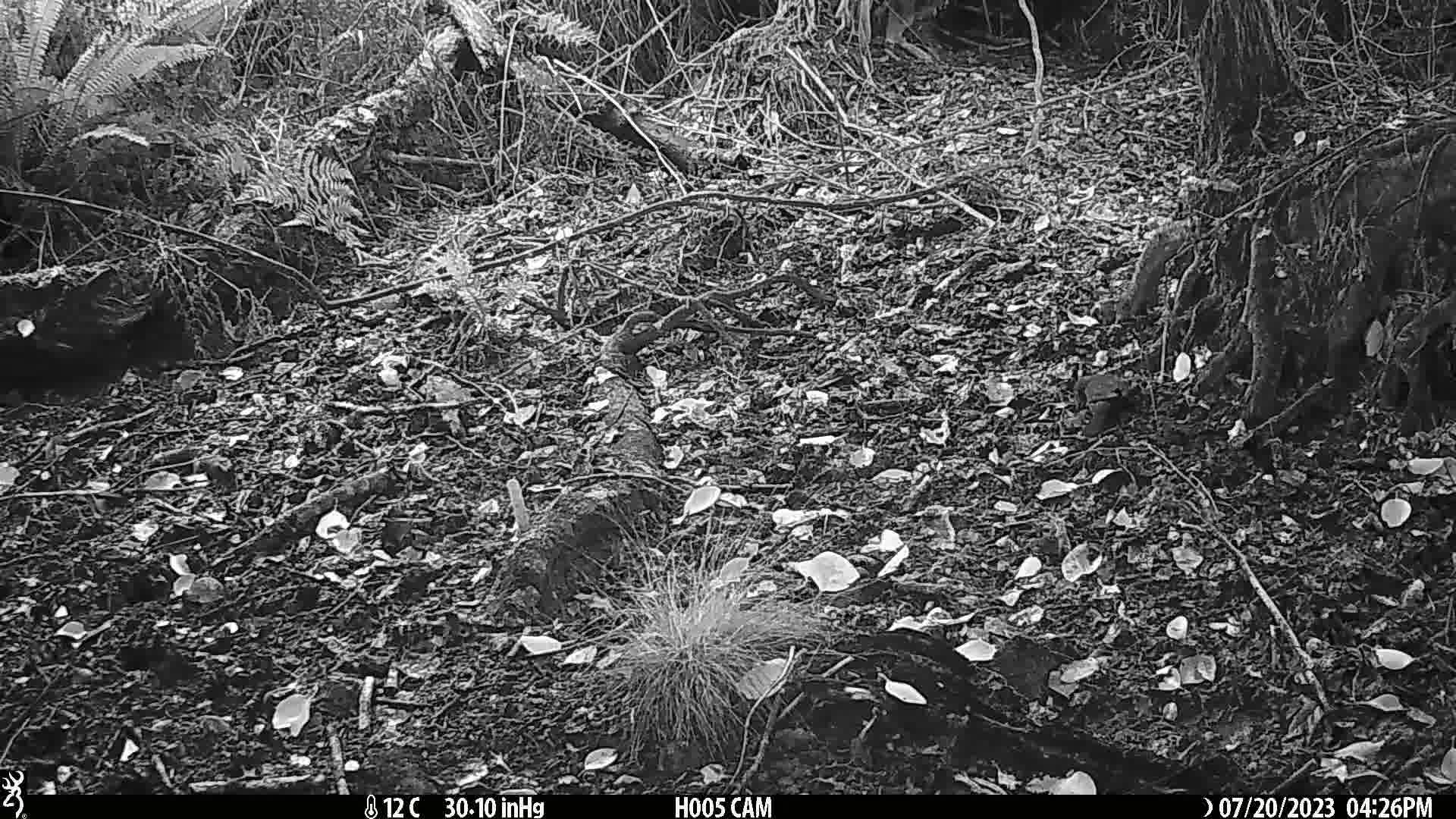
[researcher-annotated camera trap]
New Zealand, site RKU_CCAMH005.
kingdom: Animalia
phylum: Chordata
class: Aves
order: Passeriformes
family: Turdidae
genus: Turdus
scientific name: Turdus merula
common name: eurasian blackbird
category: blackbird